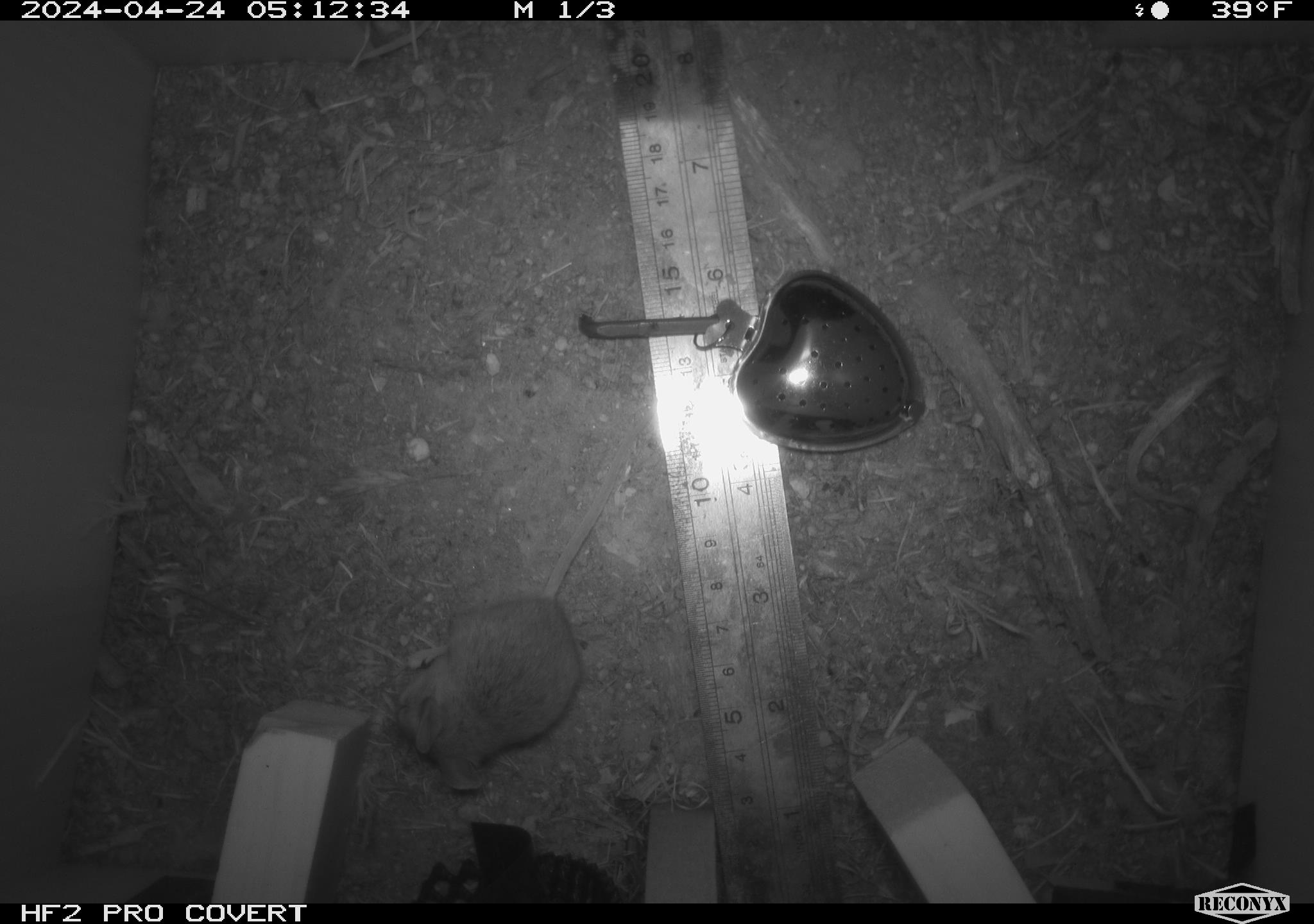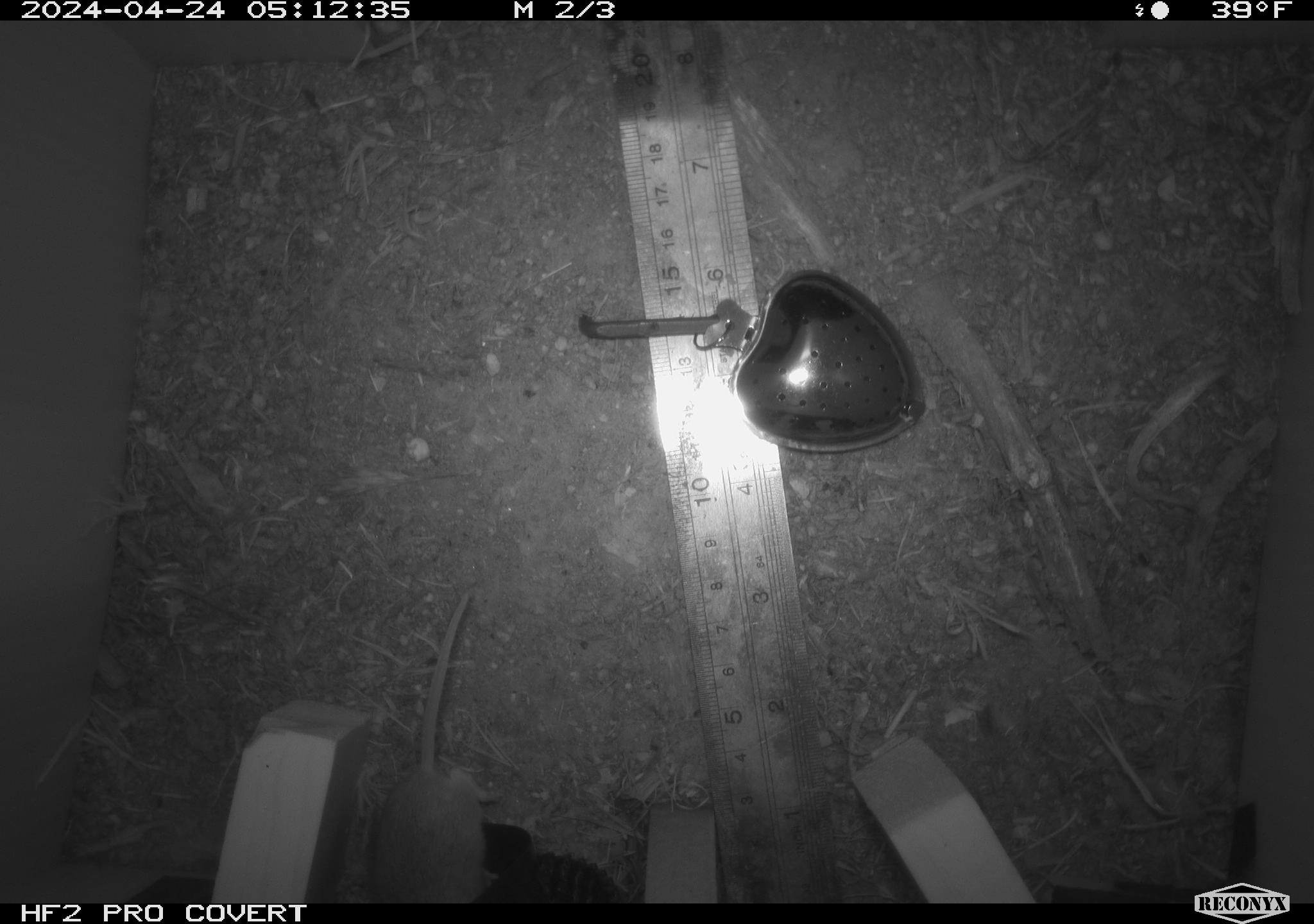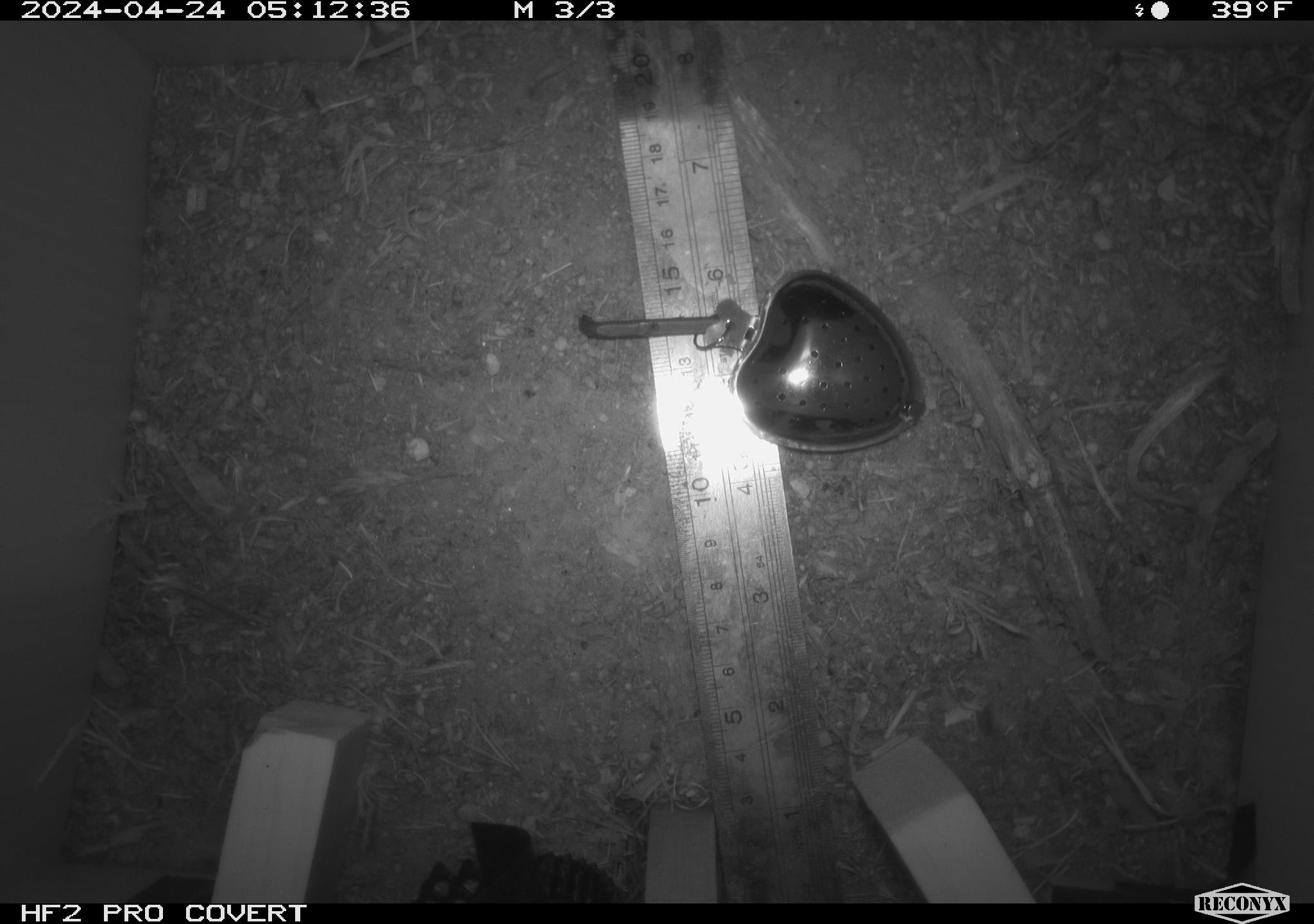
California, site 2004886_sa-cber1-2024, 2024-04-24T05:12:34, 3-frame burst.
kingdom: Animalia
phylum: Chordata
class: Mammalia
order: Rodentia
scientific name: Rodentia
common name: mouse species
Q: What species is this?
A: Mouse species (Rodentia).